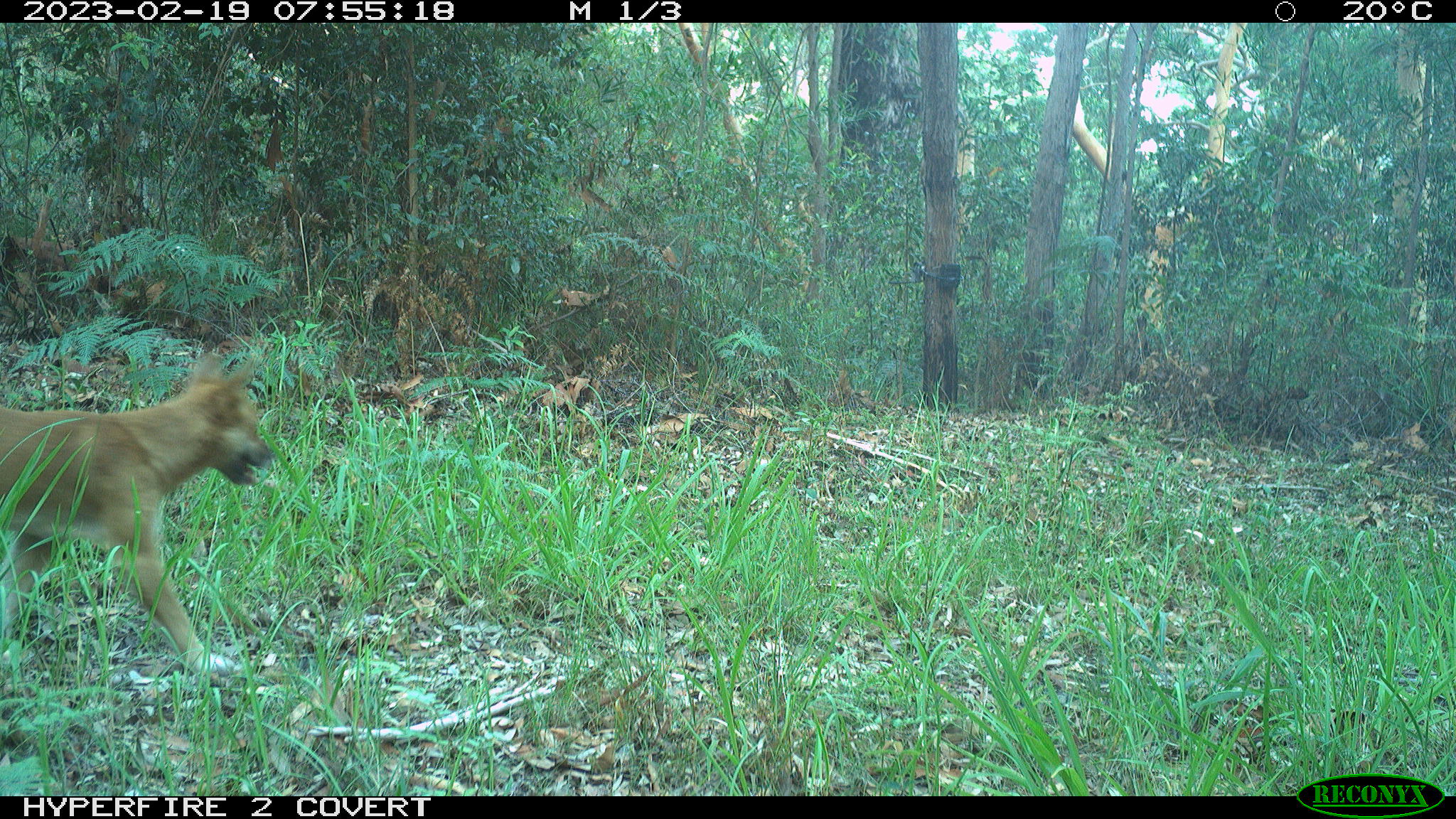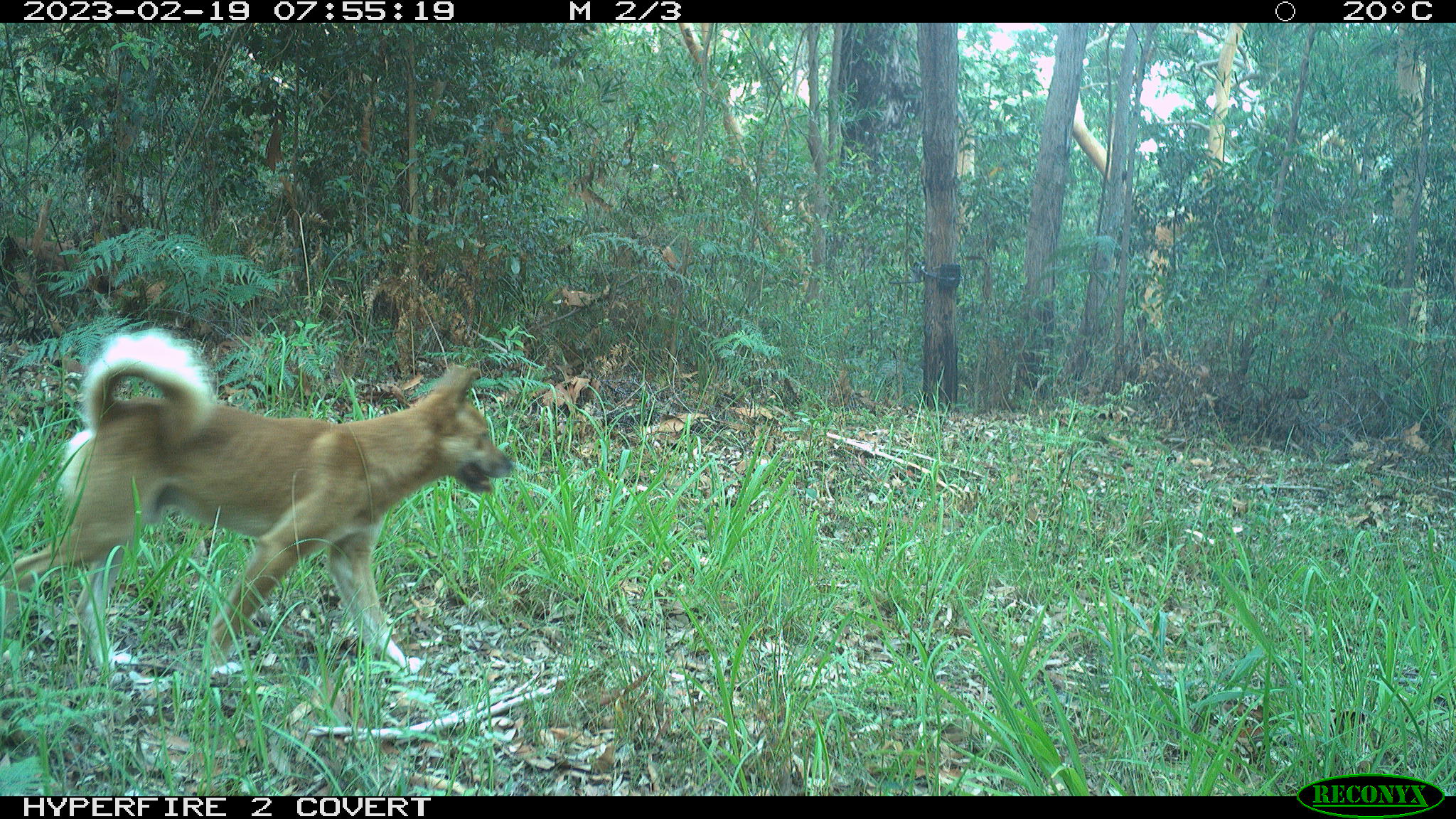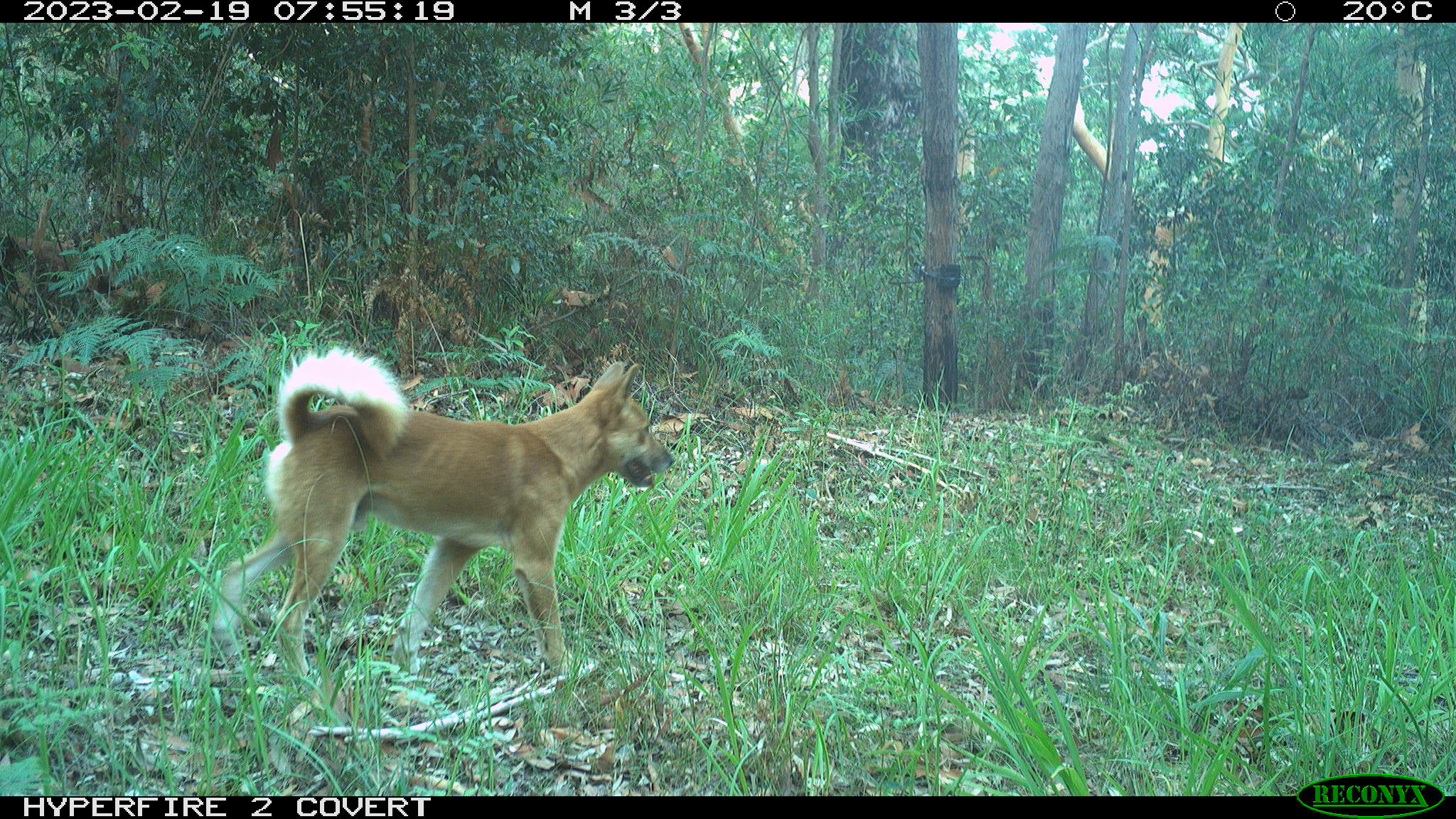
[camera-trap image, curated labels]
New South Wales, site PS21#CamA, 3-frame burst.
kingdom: Animalia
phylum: Chordata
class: Mammalia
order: Carnivora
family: Canidae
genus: Canis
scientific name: Canis familiaris dingo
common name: dingo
Dingo (Canis familiaris dingo).